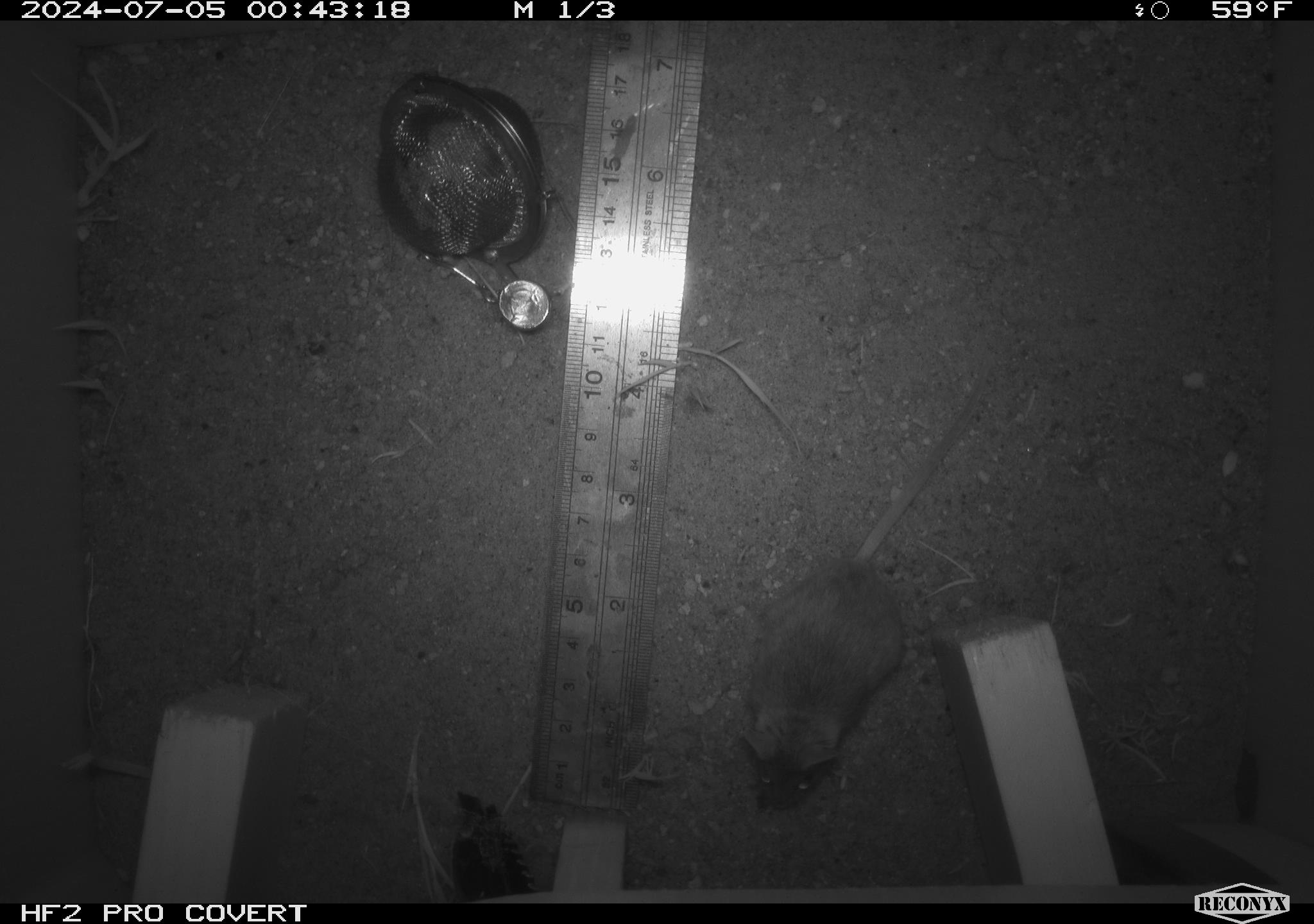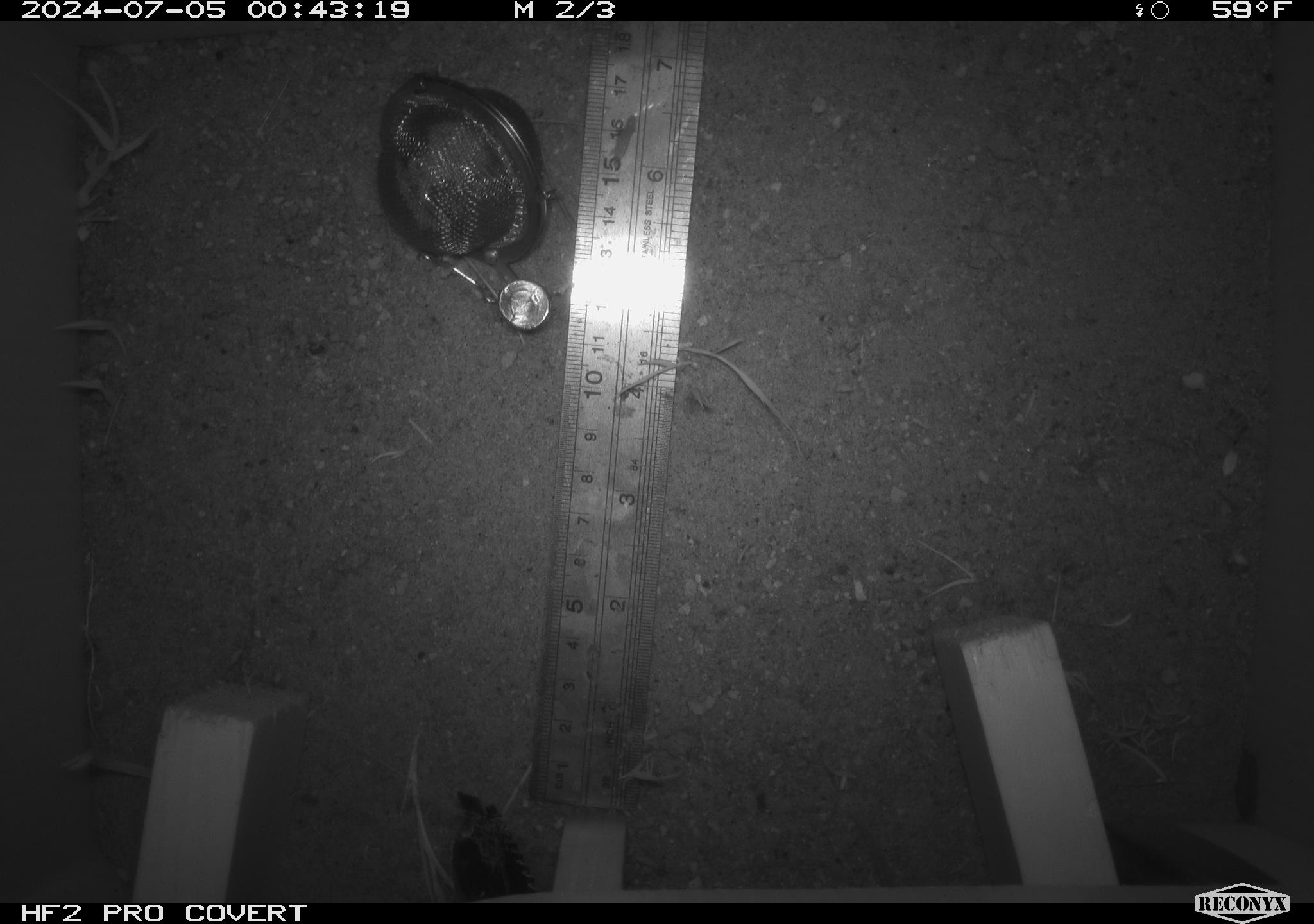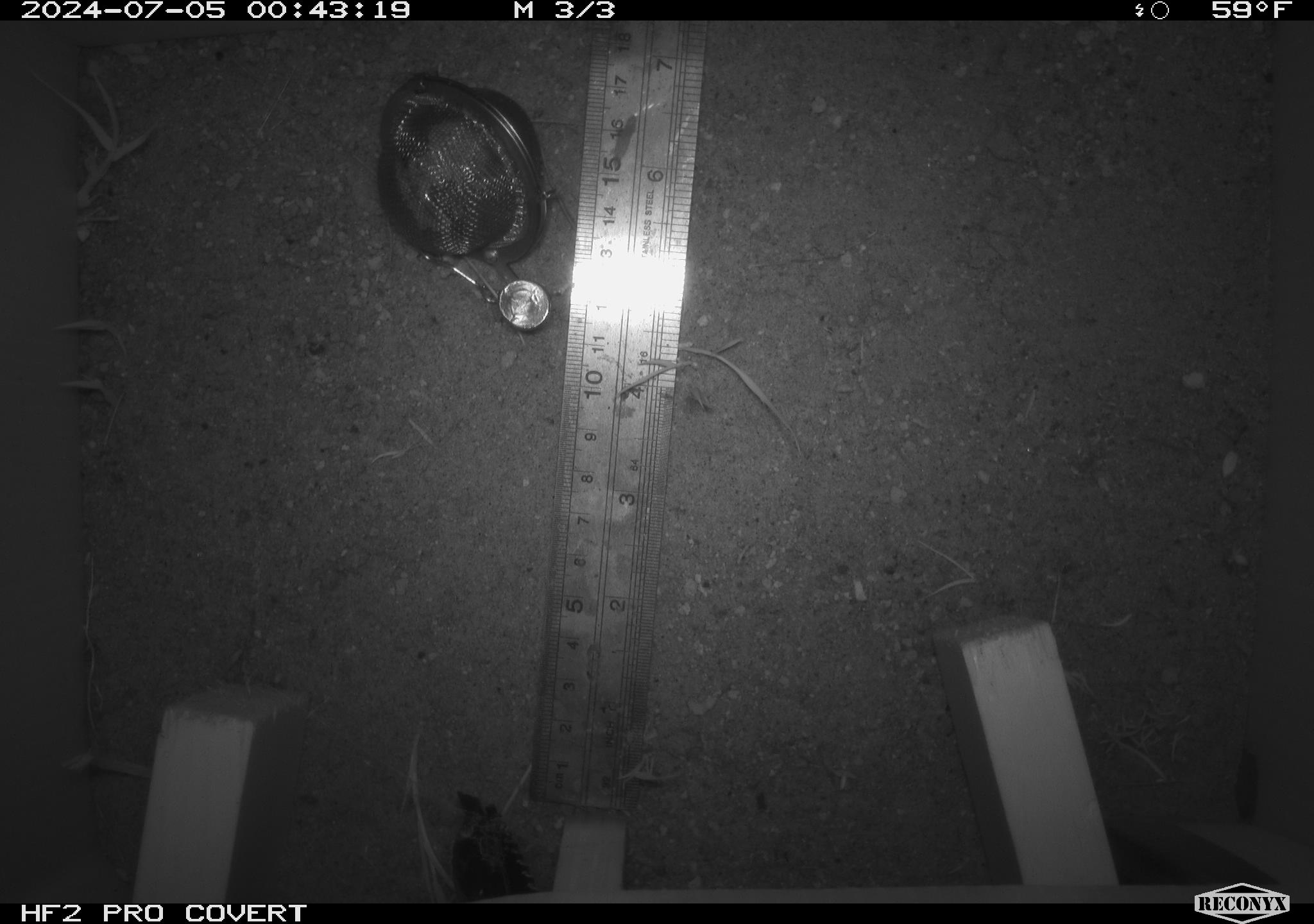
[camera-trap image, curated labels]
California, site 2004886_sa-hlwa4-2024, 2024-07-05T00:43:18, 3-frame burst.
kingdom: Animalia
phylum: Chordata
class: Mammalia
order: Rodentia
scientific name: Rodentia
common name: rodent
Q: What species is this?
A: Rodent (Rodentia).